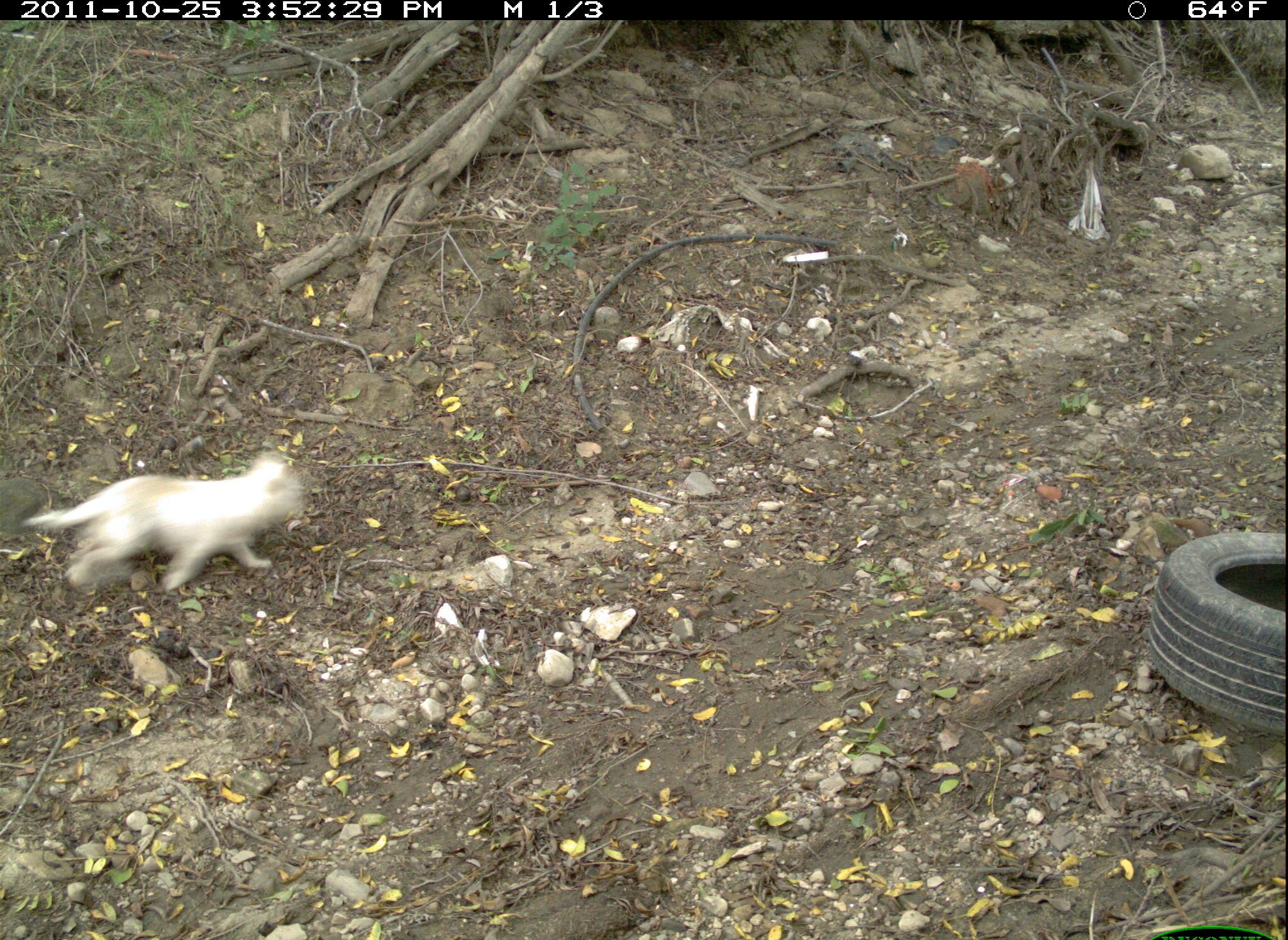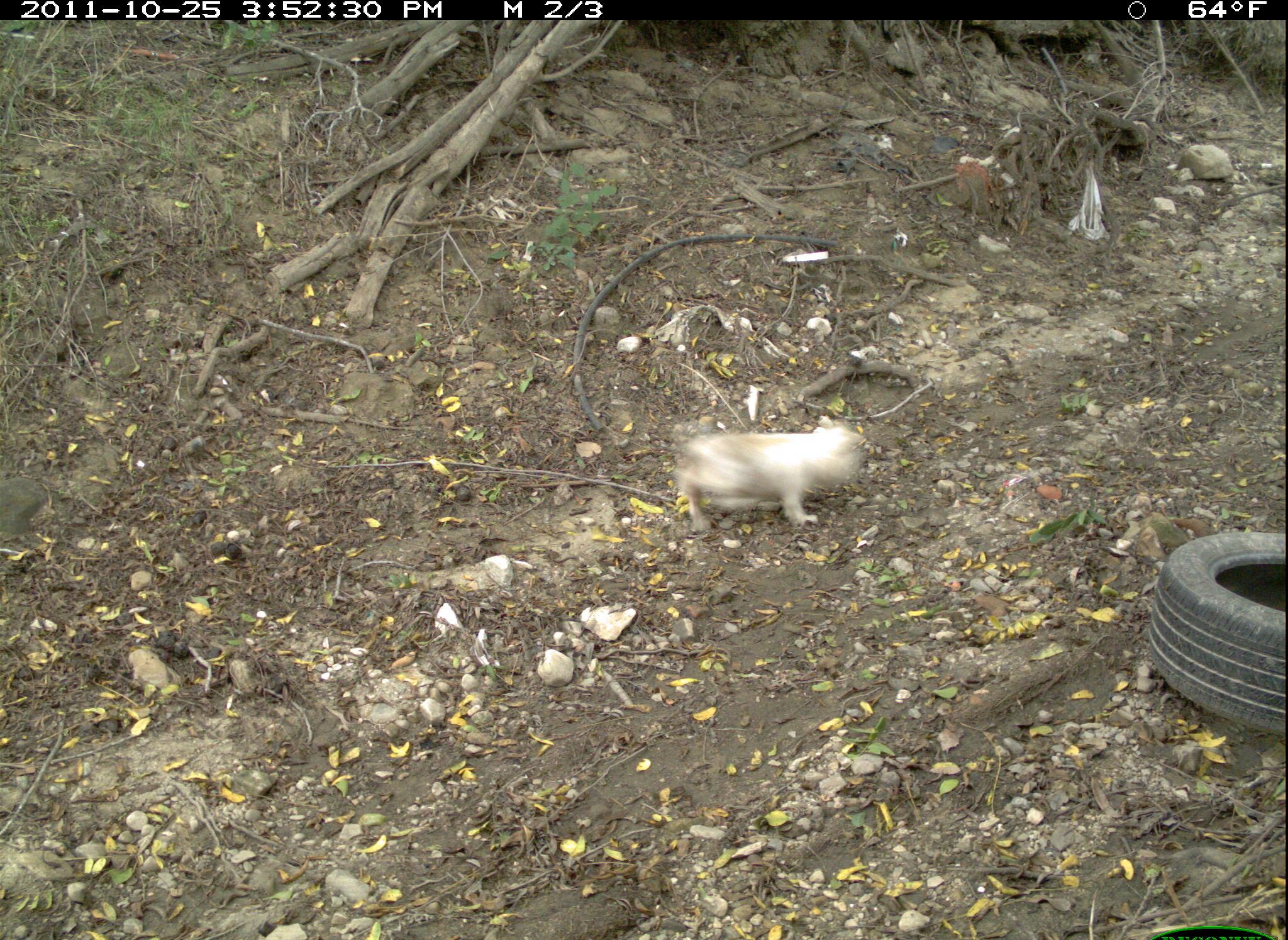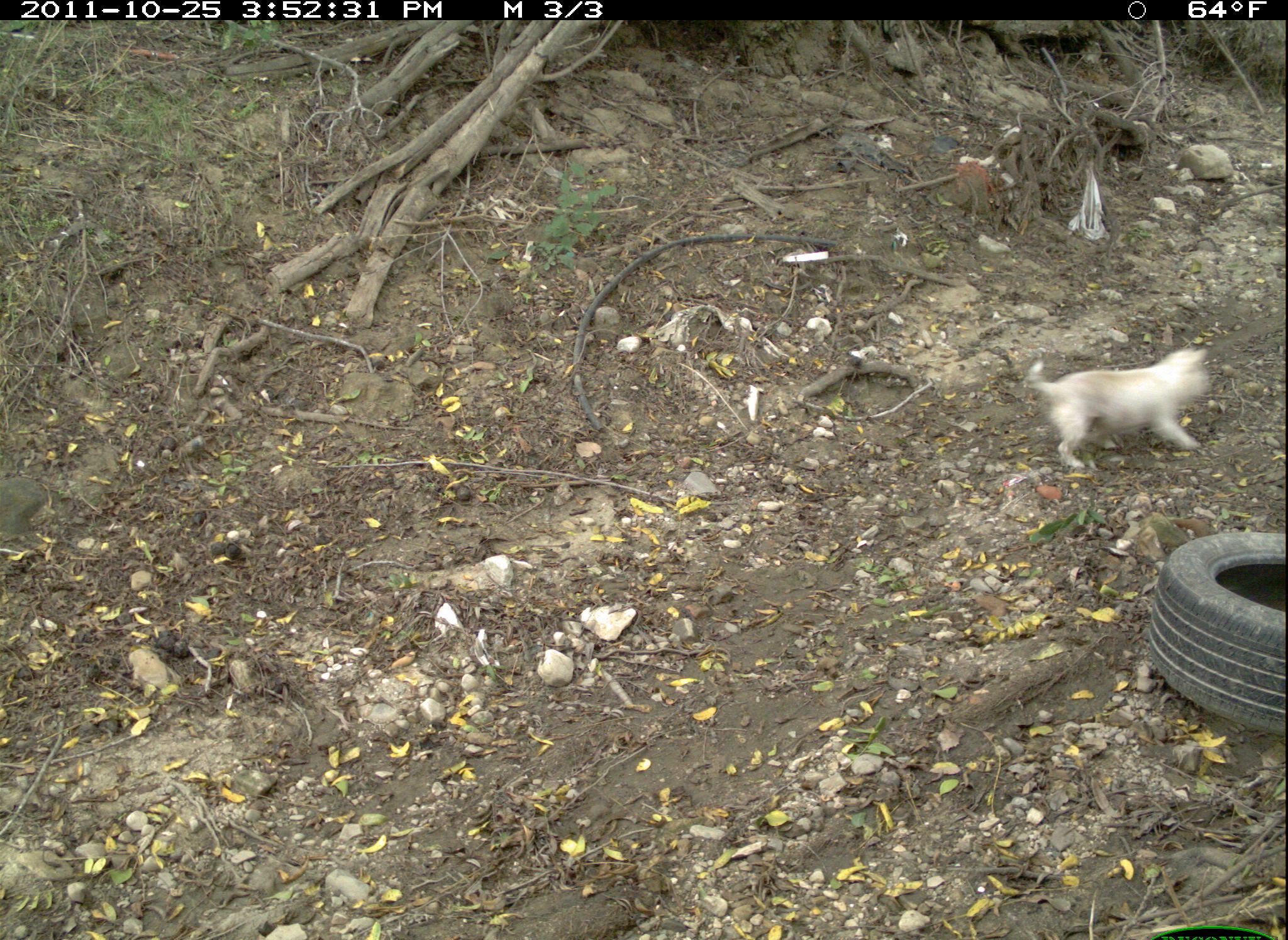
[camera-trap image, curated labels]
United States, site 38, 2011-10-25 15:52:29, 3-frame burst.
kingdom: Animalia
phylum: Chordata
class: Mammalia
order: Carnivora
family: Canidae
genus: Canis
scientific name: Canis familiaris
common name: domestic dog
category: dog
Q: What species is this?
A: Dog (domestic dog) (Canis familiaris).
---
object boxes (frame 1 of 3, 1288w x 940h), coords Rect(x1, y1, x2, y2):
dog: Rect(26, 449, 311, 599)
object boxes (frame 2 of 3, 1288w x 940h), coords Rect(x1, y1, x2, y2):
dog: Rect(670, 409, 873, 554)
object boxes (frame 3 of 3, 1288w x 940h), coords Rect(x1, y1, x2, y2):
dog: Rect(1024, 345, 1222, 472)